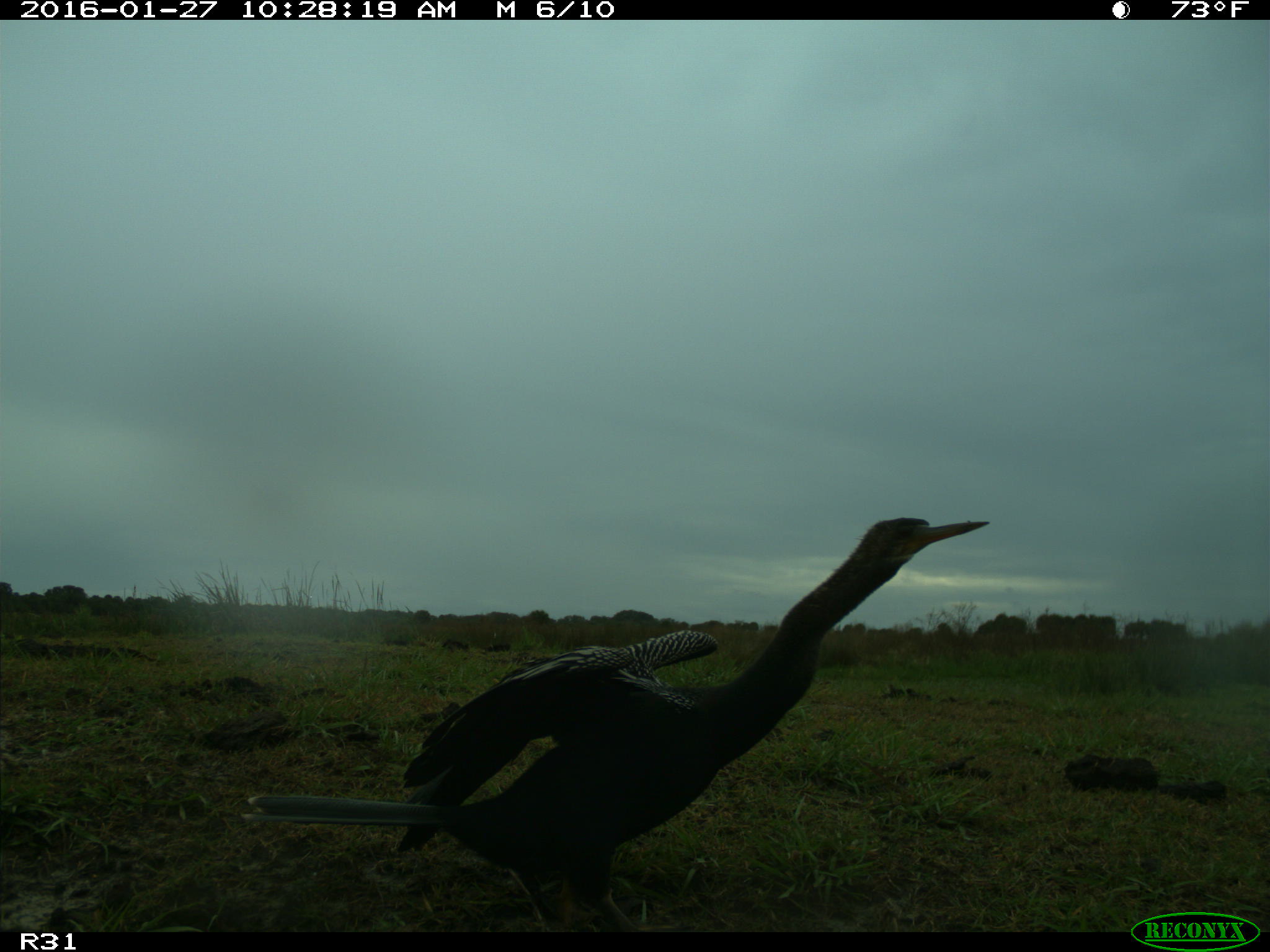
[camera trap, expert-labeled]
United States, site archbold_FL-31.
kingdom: Animalia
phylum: Chordata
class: Aves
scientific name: Aves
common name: birds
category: unidentified bird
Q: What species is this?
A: Unidentified bird (birds) (Aves).